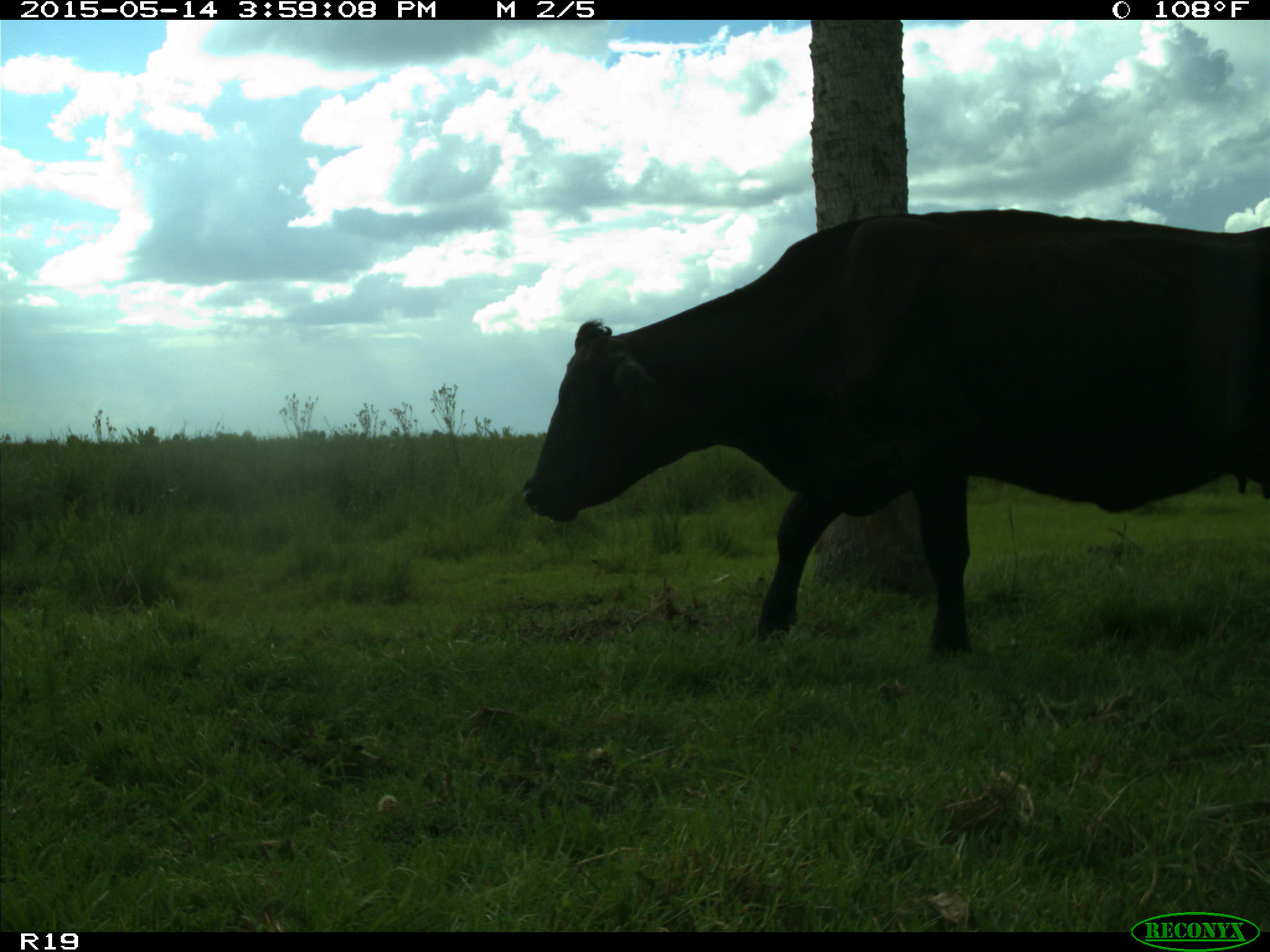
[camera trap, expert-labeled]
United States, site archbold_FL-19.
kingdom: Animalia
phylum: Chordata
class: Mammalia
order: Artiodactyla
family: Bovidae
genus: Bos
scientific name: Bos taurus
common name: domestic cow